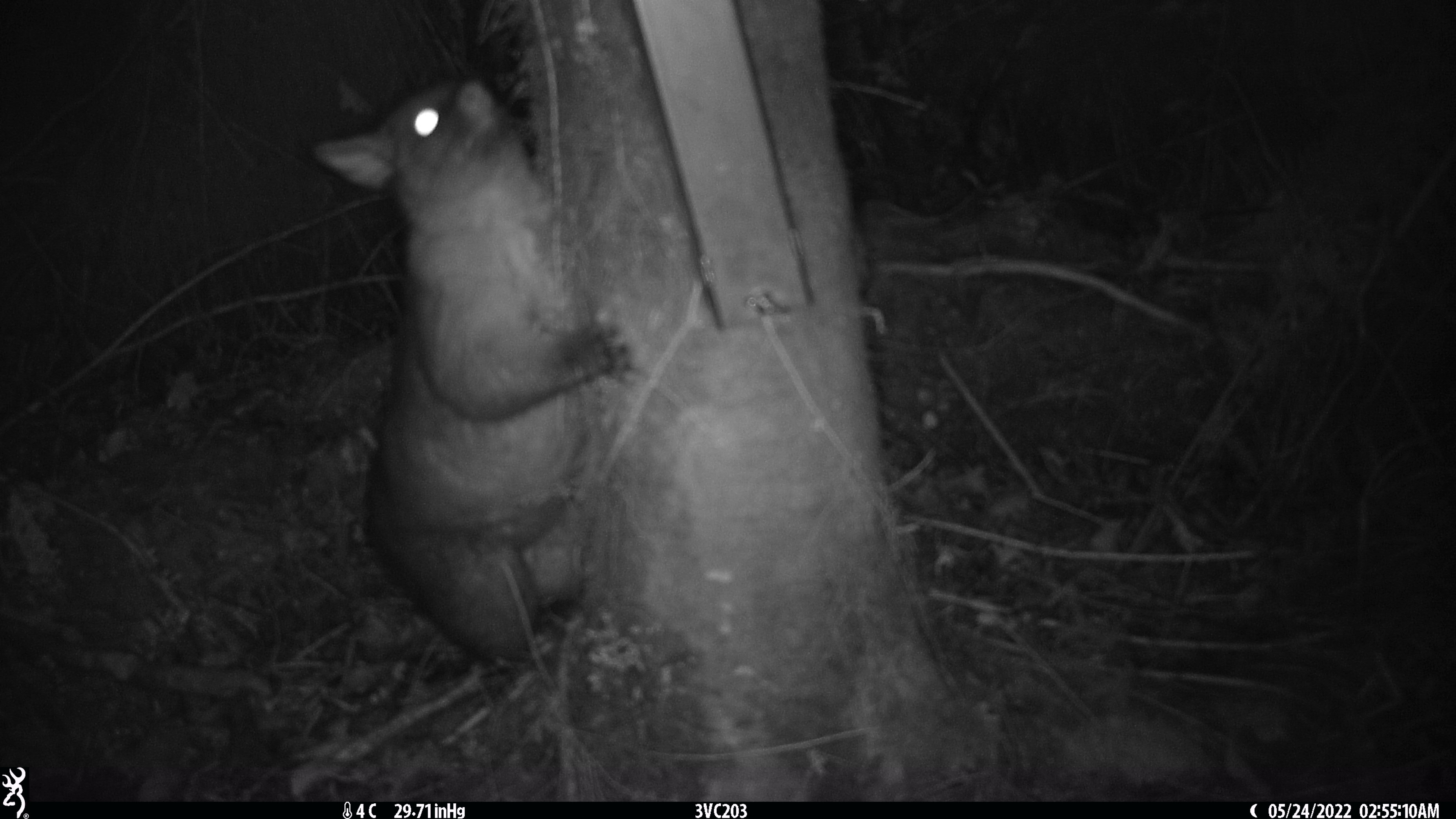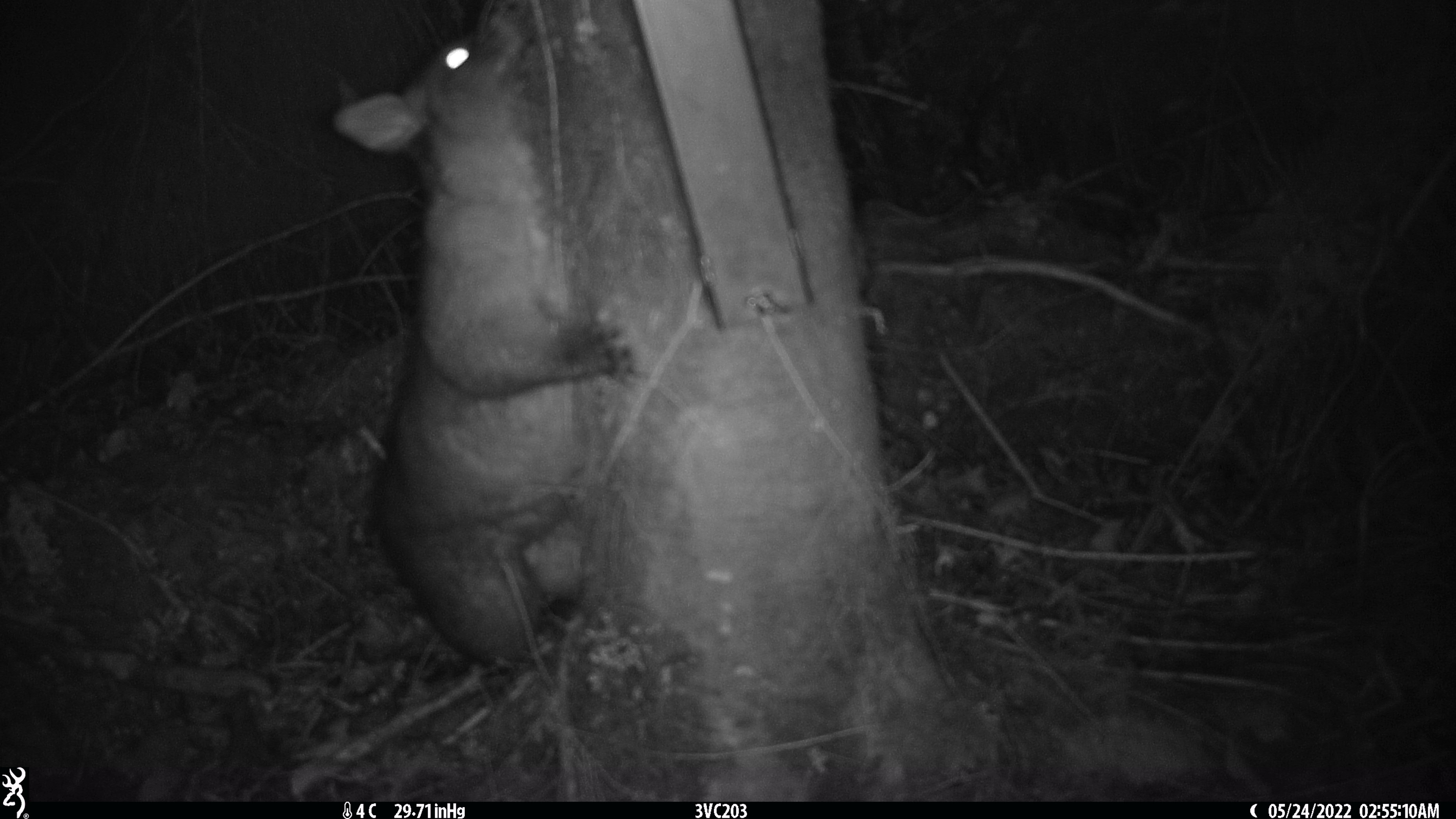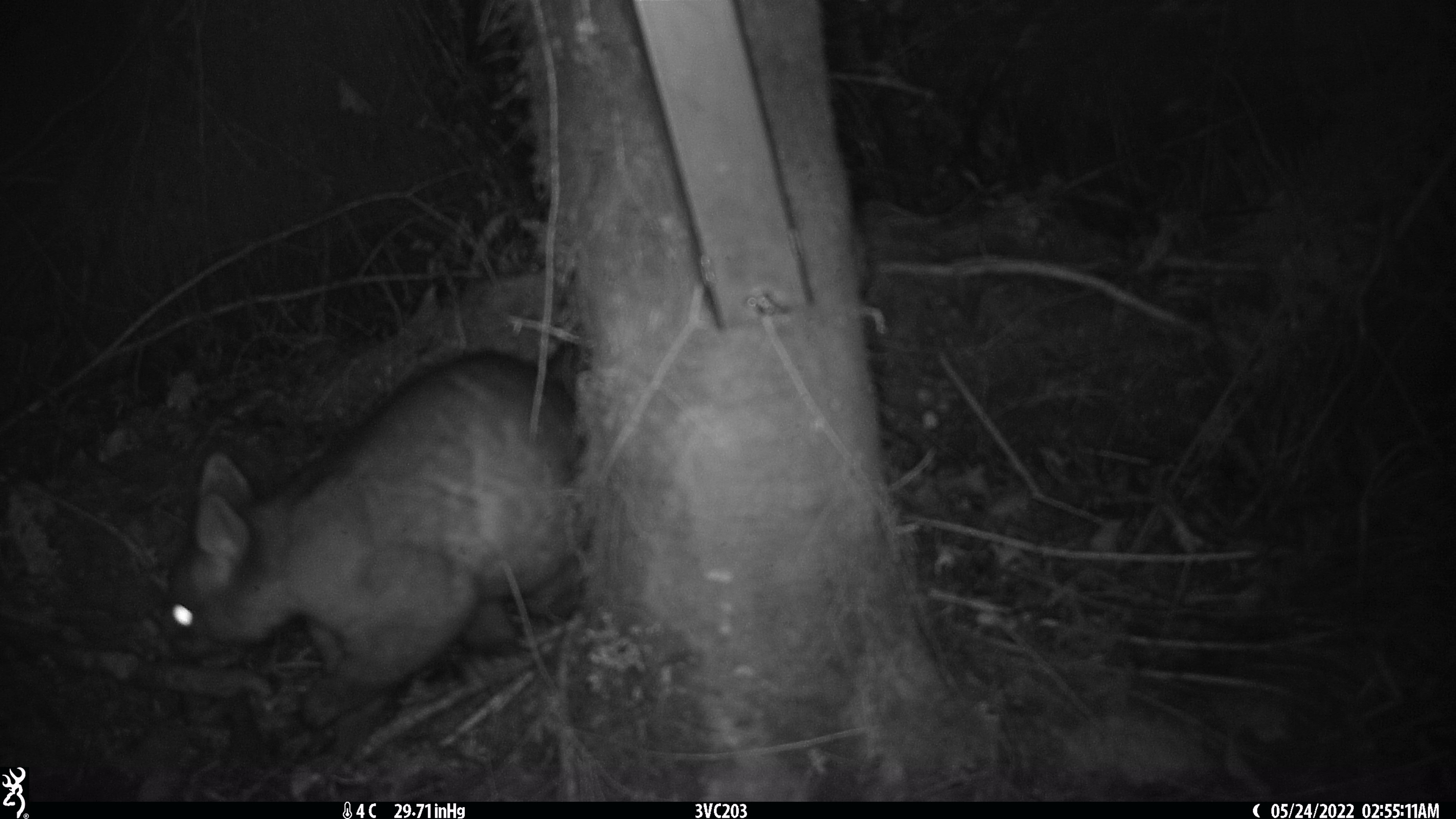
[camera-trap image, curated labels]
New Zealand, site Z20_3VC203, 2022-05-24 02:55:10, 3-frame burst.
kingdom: Animalia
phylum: Chordata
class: Mammalia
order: Diprotodontia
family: Phalangeridae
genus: Trichosurus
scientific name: Trichosurus vulpecula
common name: common brushtail possum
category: possum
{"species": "possum (common brushtail possum) (Trichosurus vulpecula)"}